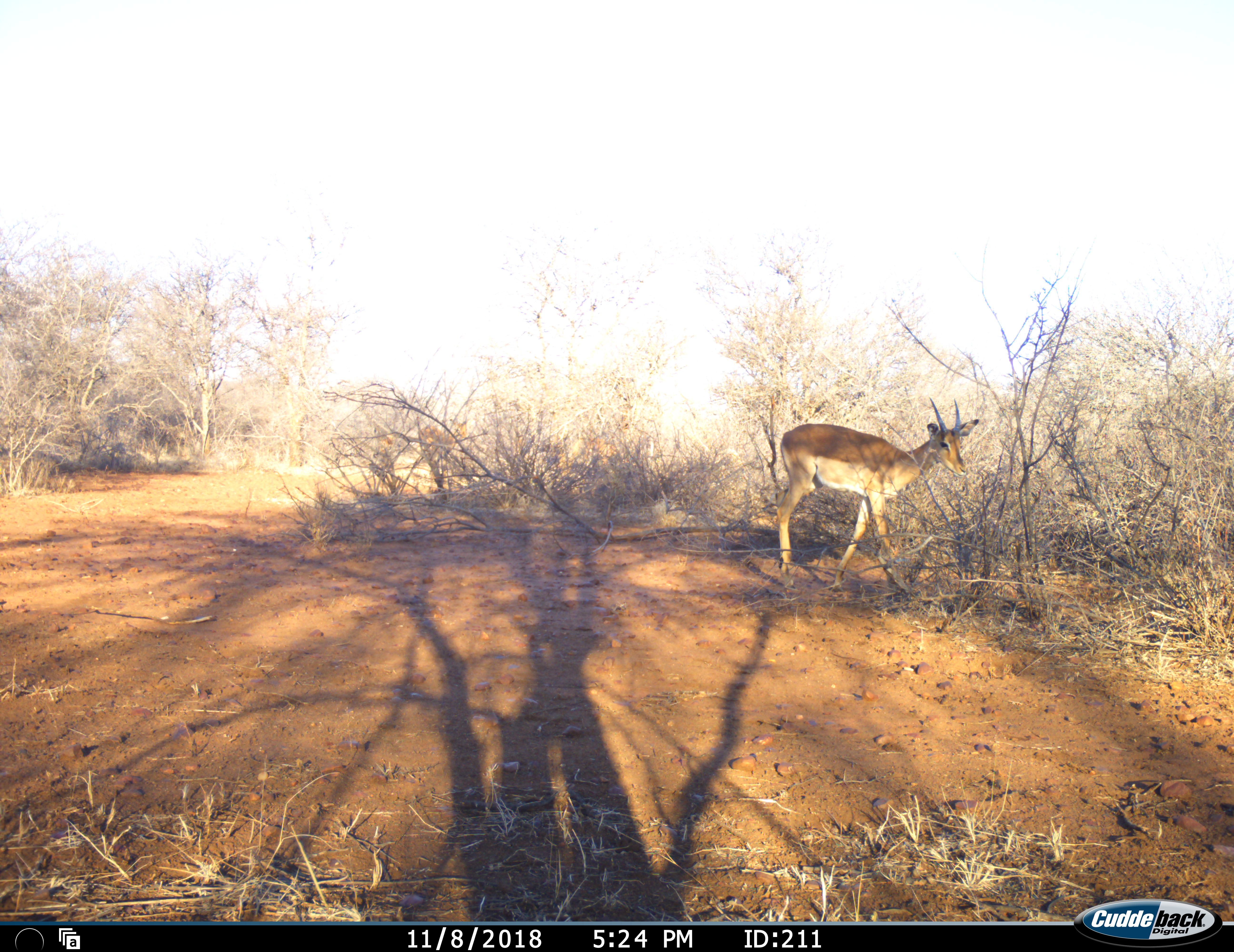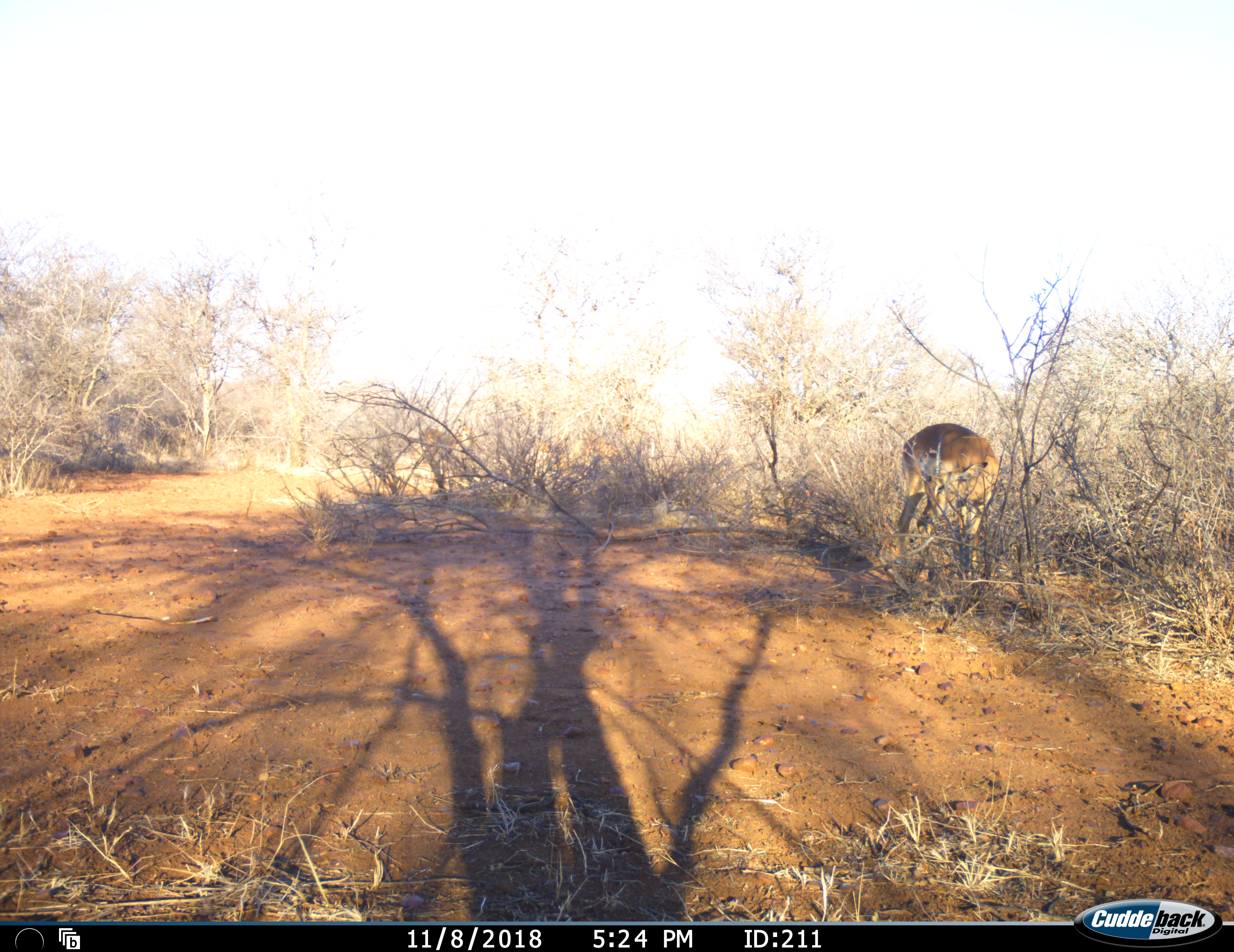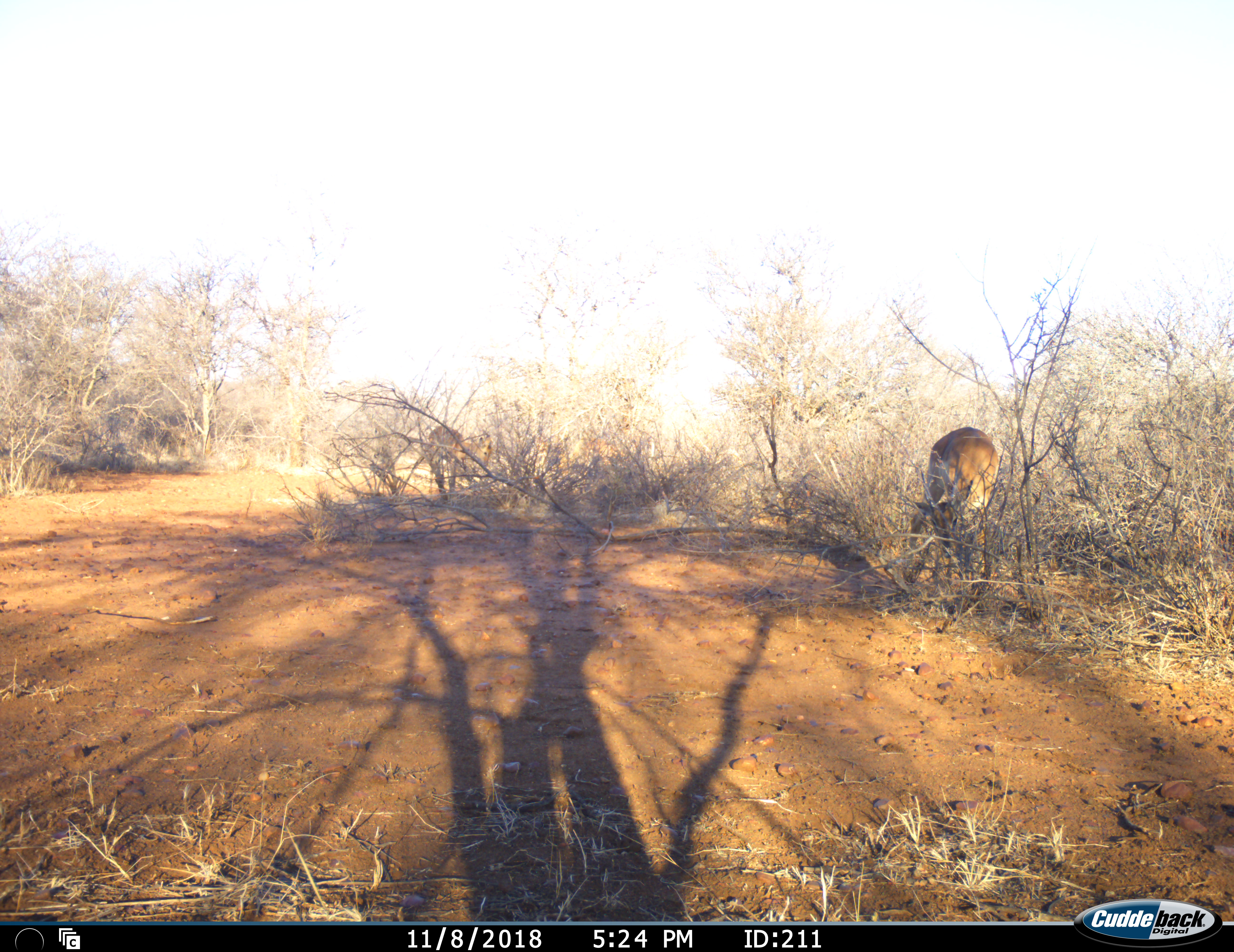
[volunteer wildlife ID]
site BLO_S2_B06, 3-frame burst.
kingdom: Animalia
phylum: Chordata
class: Mammalia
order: Artiodactyla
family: Bovidae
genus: Aepyceros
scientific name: Aepyceros melampus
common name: impala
Impala (Aepyceros melampus), count 3. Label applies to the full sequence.